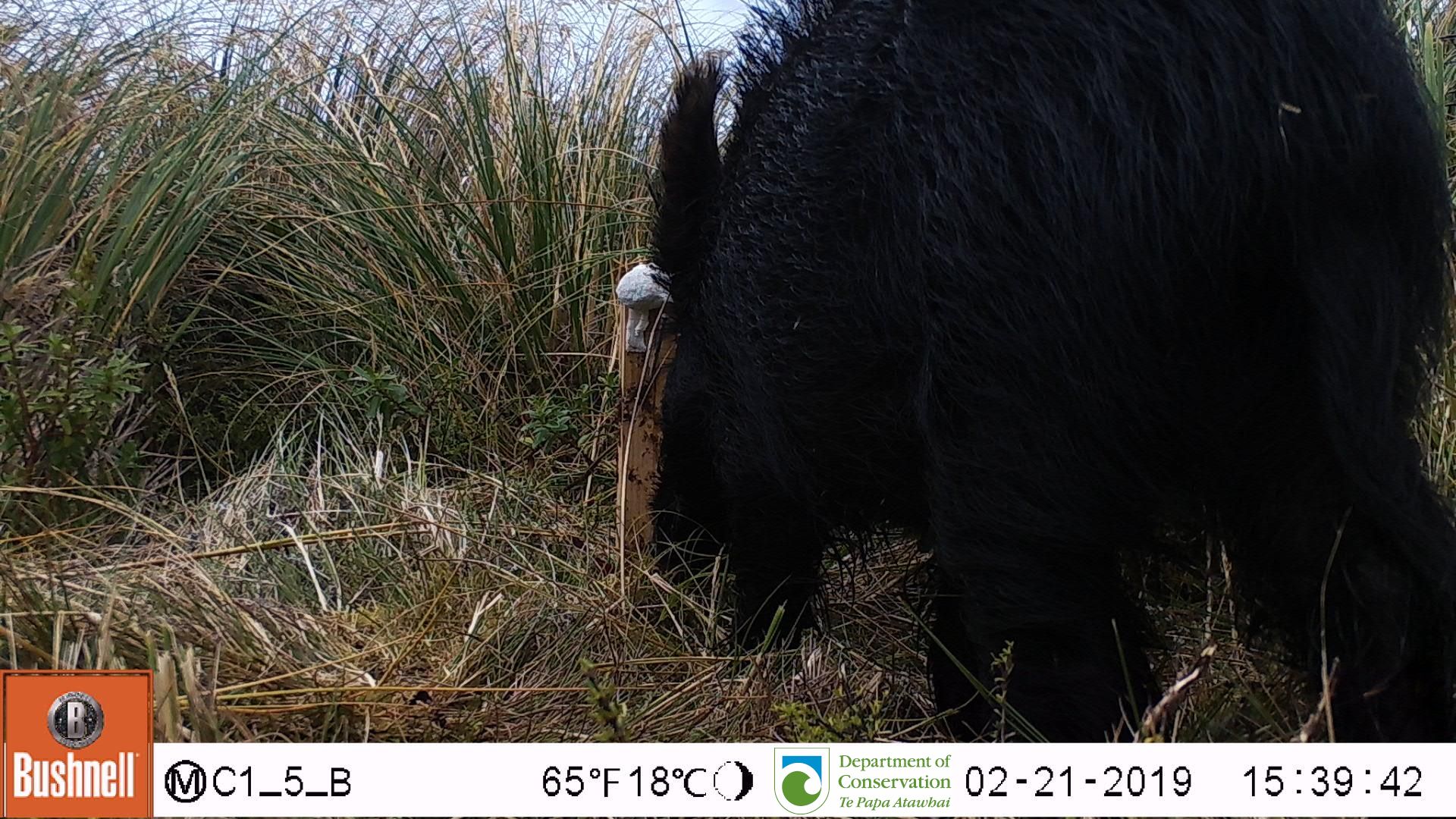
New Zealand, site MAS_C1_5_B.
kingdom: Animalia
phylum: Chordata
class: Mammalia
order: Artiodactyla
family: Suidae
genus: Sus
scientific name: Sus scrofa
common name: pig